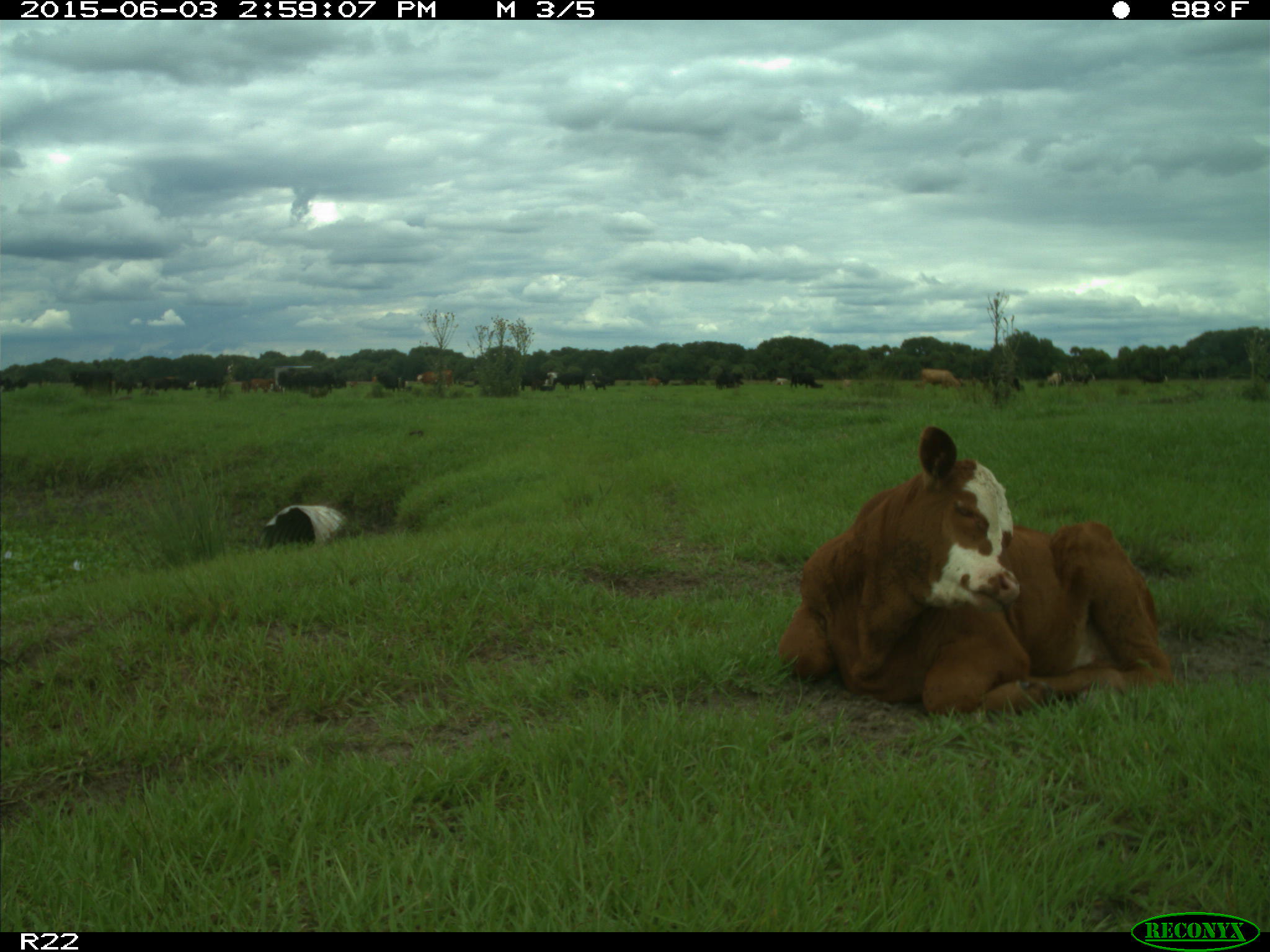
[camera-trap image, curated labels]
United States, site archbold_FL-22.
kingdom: Animalia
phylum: Chordata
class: Mammalia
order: Artiodactyla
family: Bovidae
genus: Bos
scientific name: Bos taurus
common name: domestic cow